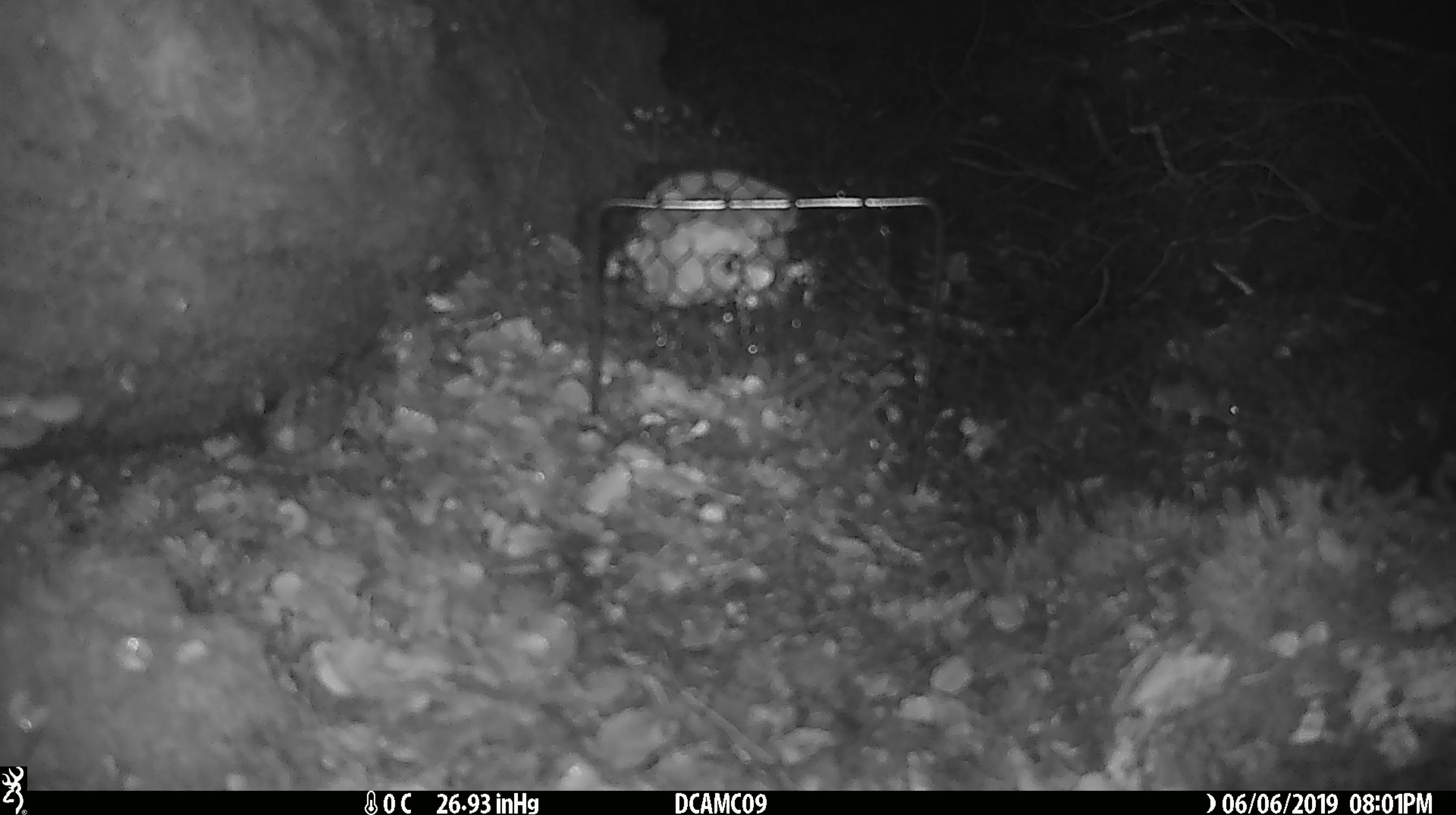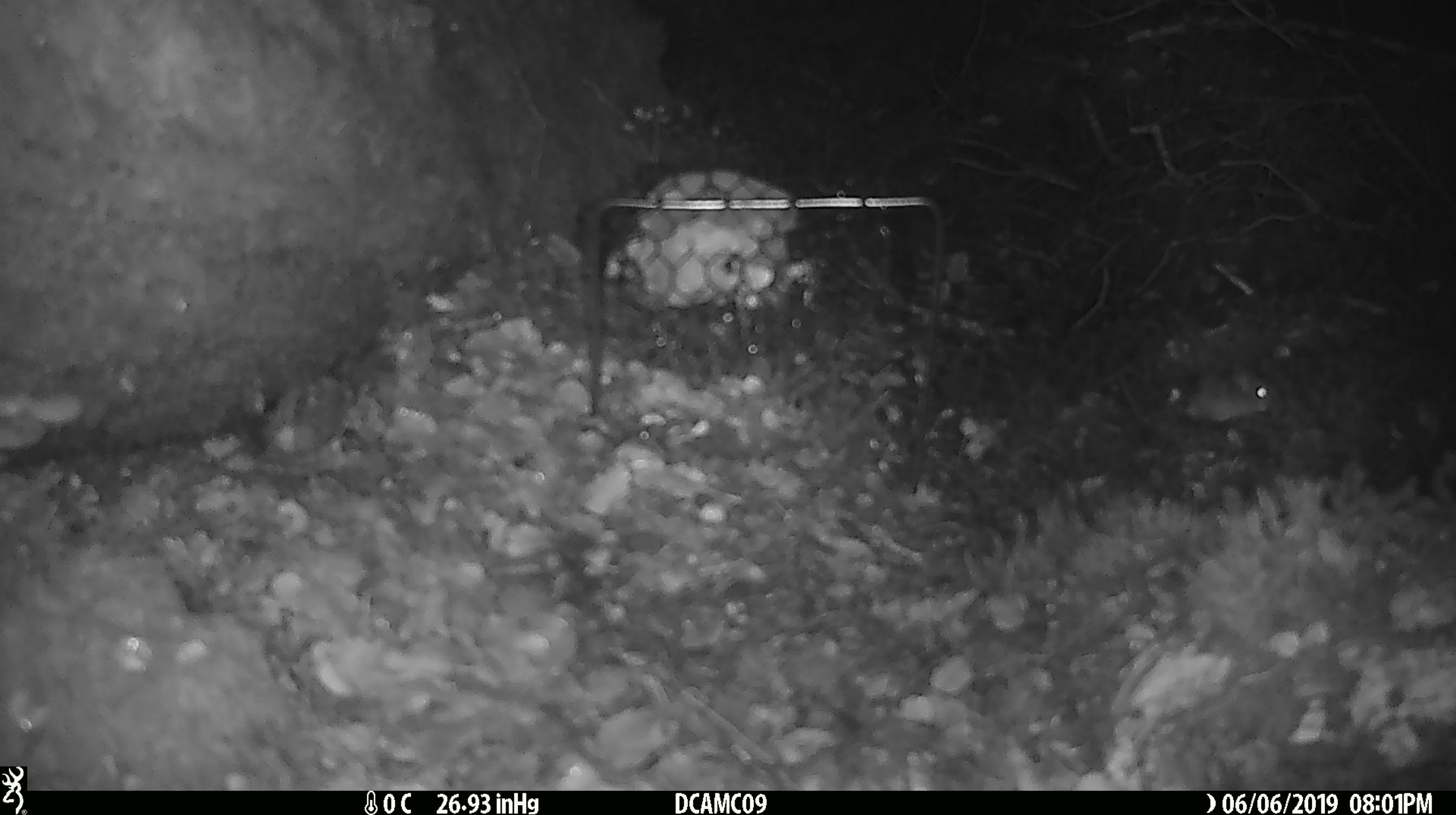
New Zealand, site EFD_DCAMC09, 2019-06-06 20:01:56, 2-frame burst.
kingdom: Animalia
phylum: Chordata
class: Mammalia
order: Rodentia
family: Muridae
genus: Mus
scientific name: Mus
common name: mouse